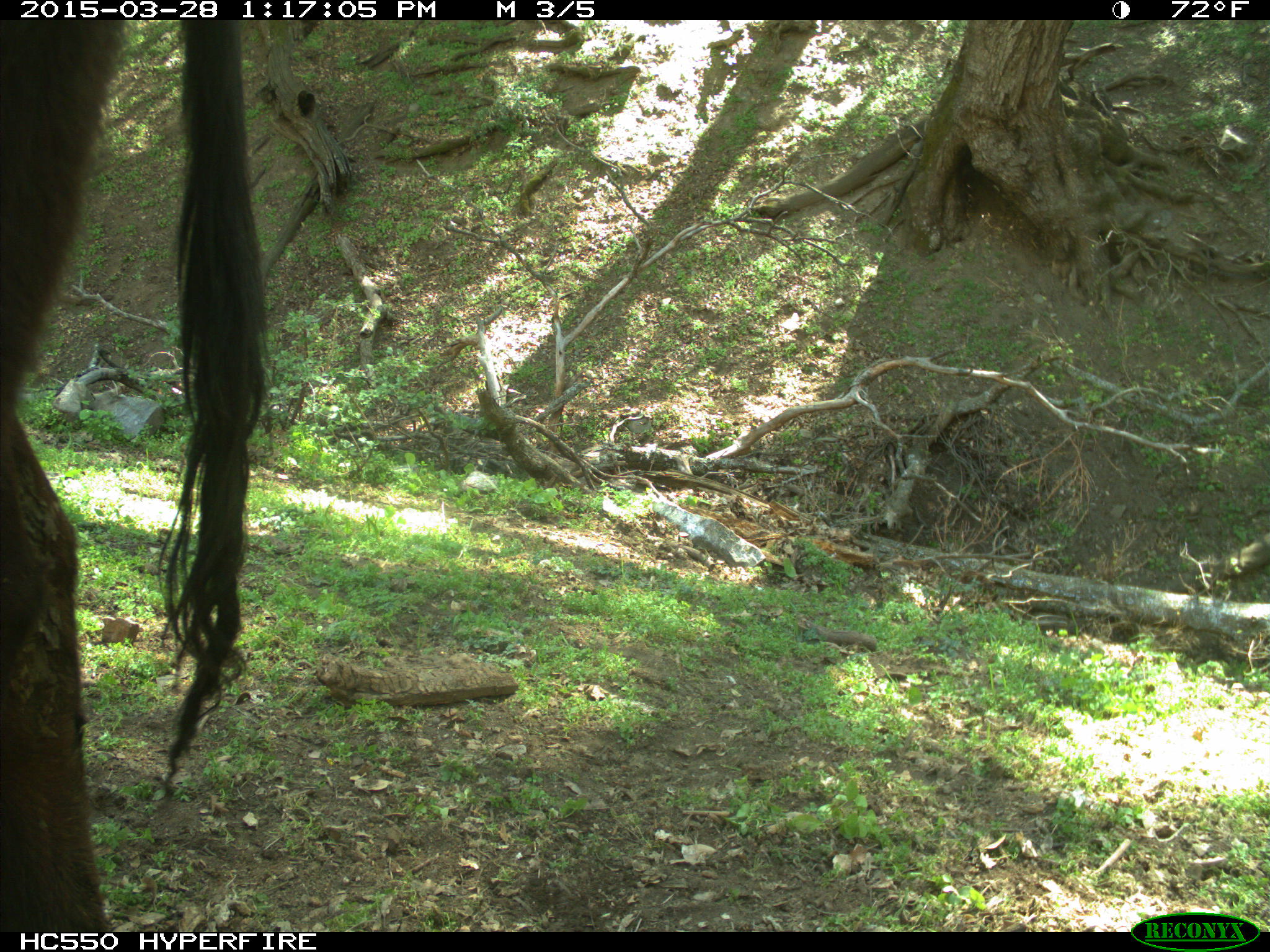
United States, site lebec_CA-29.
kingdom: Animalia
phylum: Chordata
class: Mammalia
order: Artiodactyla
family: Bovidae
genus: Bos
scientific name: Bos taurus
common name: domestic cow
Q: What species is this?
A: Bos taurus (domestic cow).